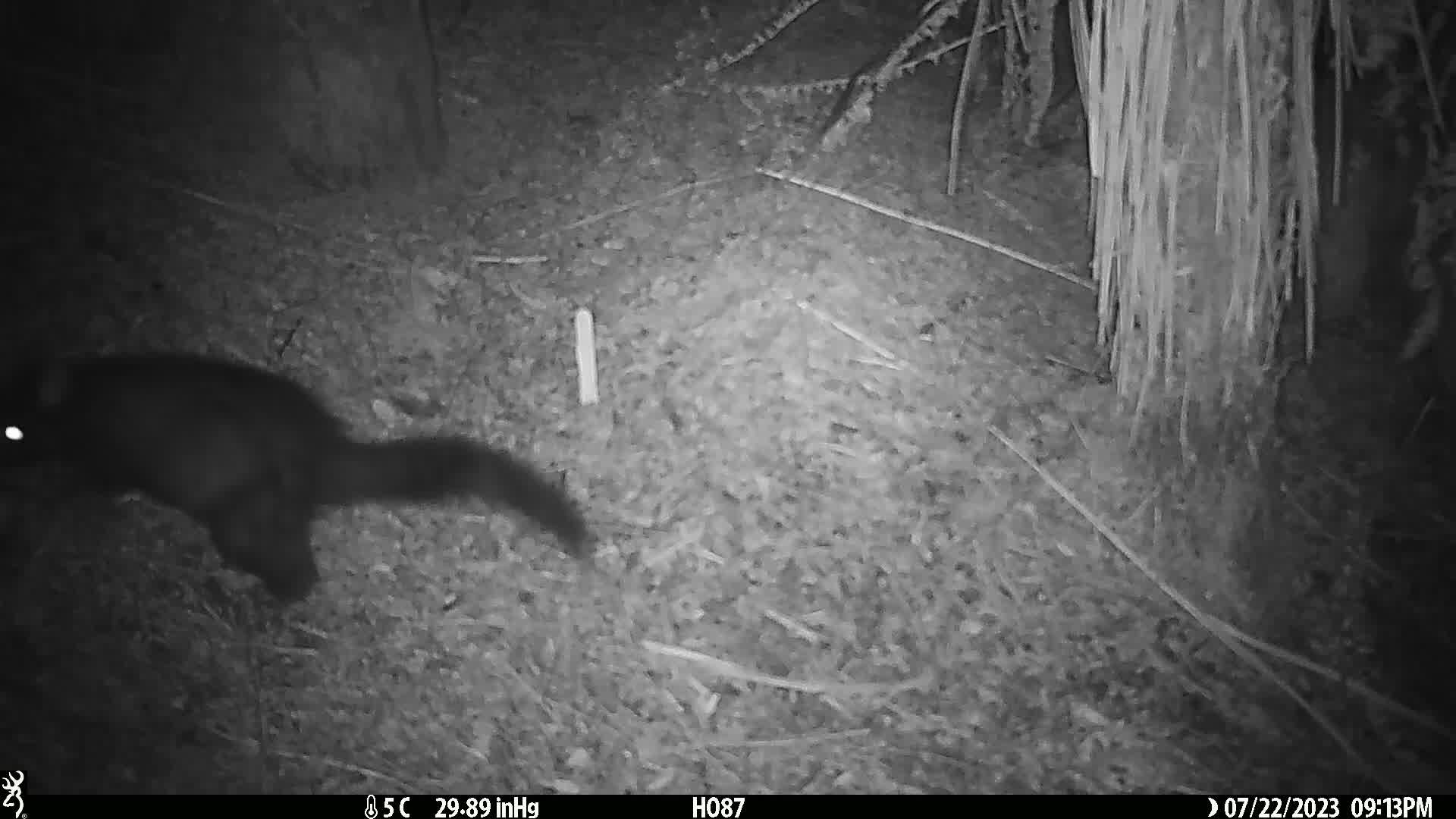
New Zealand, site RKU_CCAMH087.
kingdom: Animalia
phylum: Chordata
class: Mammalia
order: Diprotodontia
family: Phalangeridae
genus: Trichosurus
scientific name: Trichosurus vulpecula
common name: common brushtail possum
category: possum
Possum (common brushtail possum) (Trichosurus vulpecula).